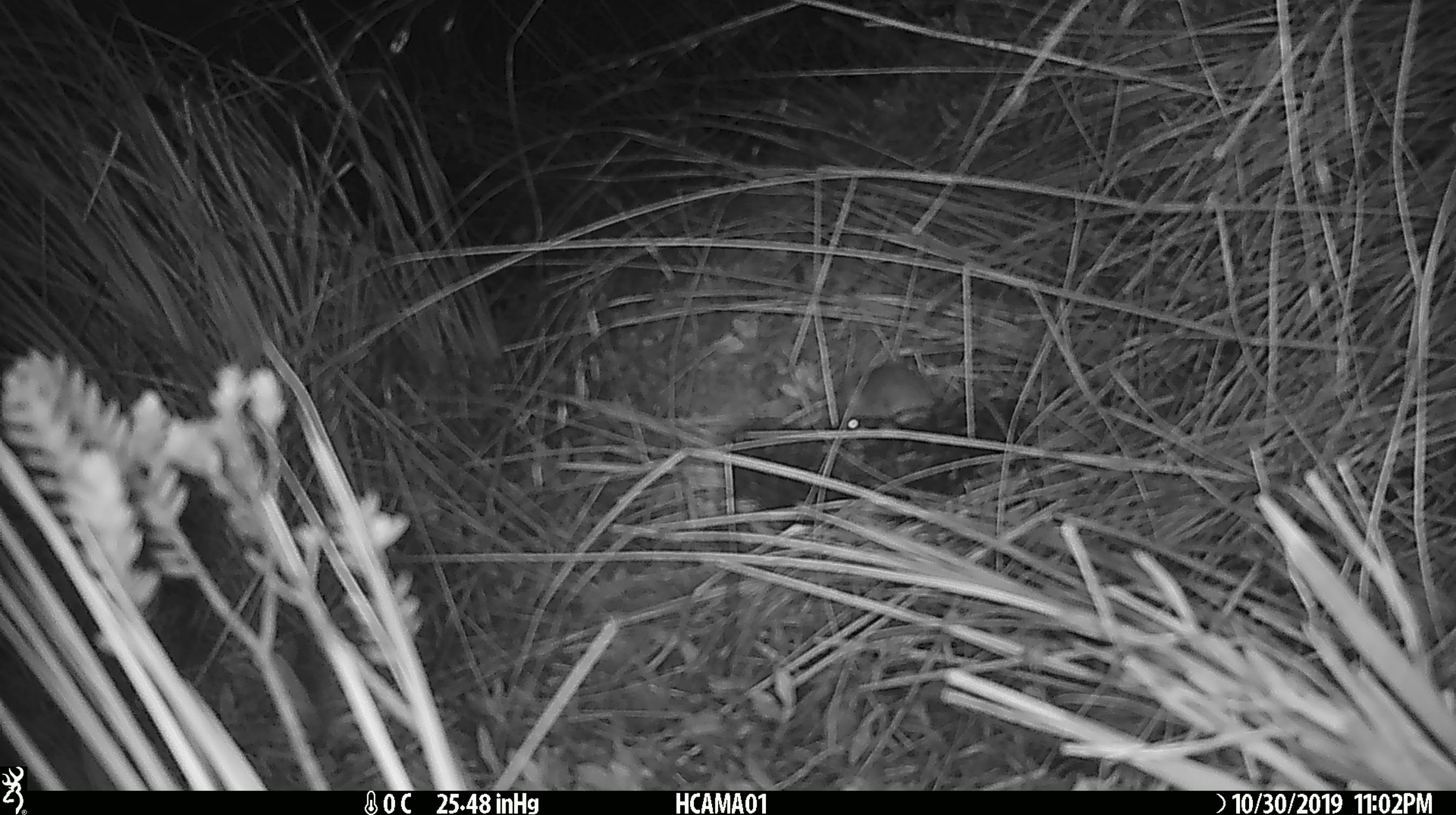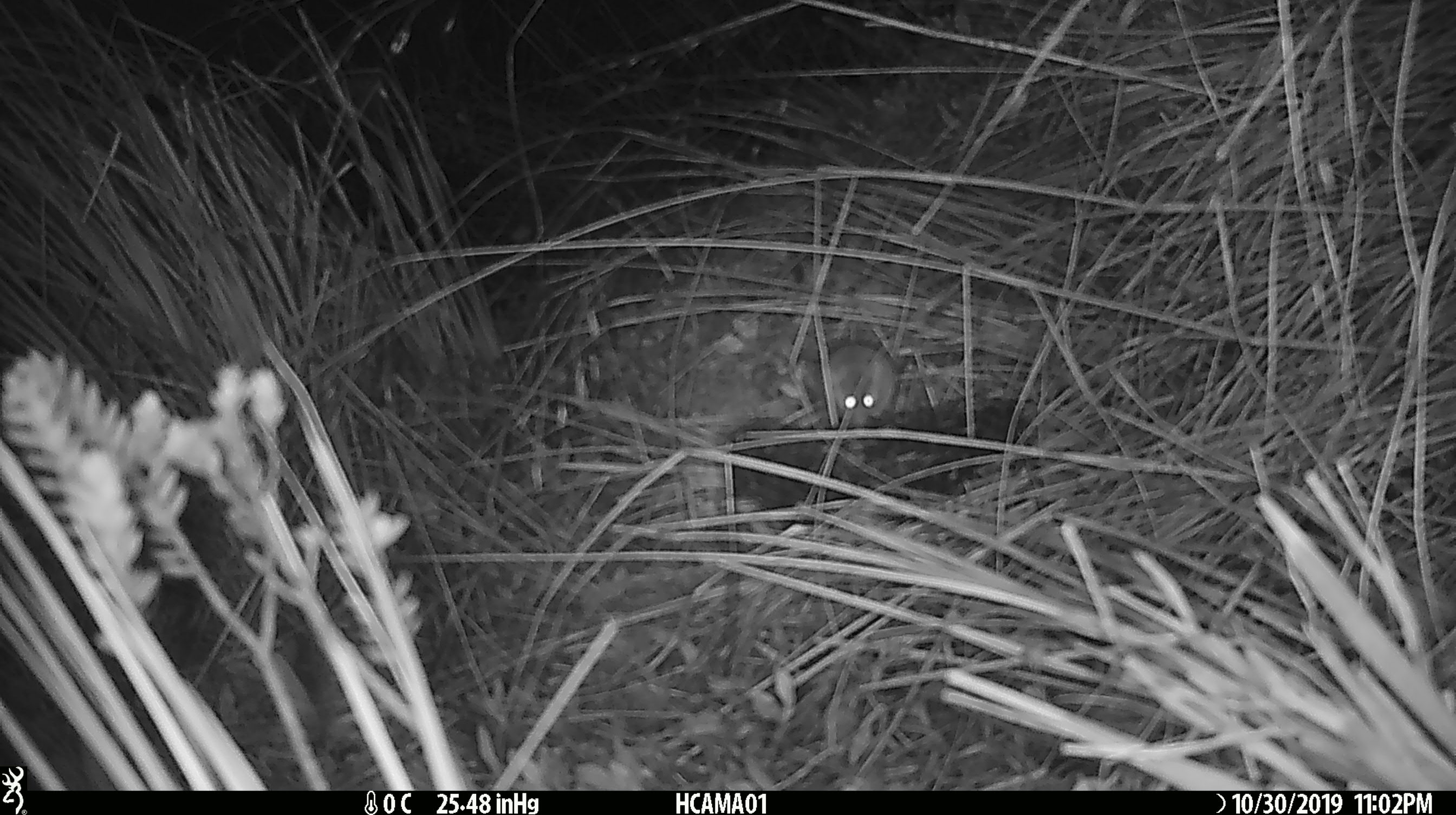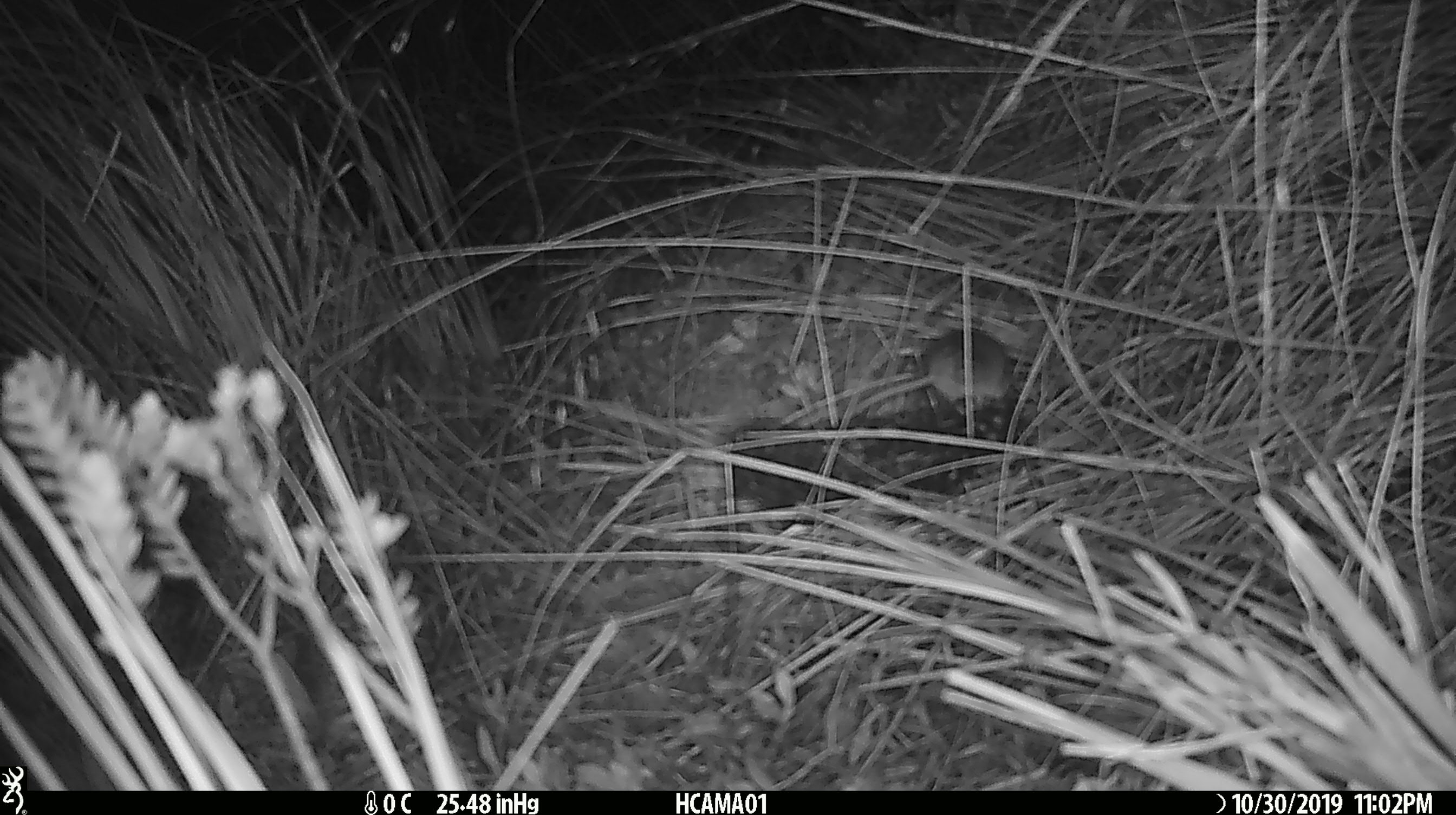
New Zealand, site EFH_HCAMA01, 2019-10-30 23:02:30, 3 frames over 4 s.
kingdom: Animalia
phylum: Chordata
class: Mammalia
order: Rodentia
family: Muridae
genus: Mus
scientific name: Mus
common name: mouse